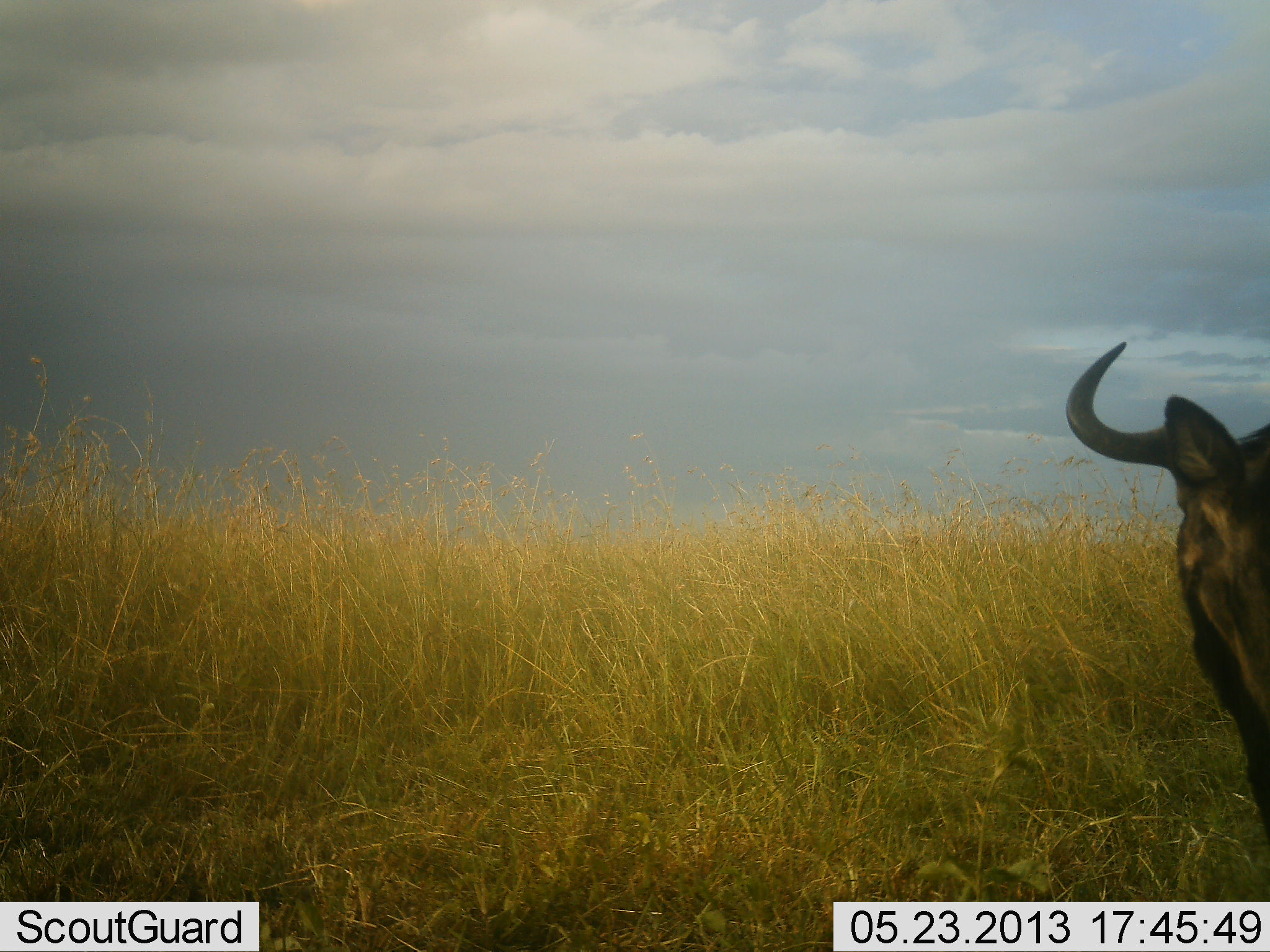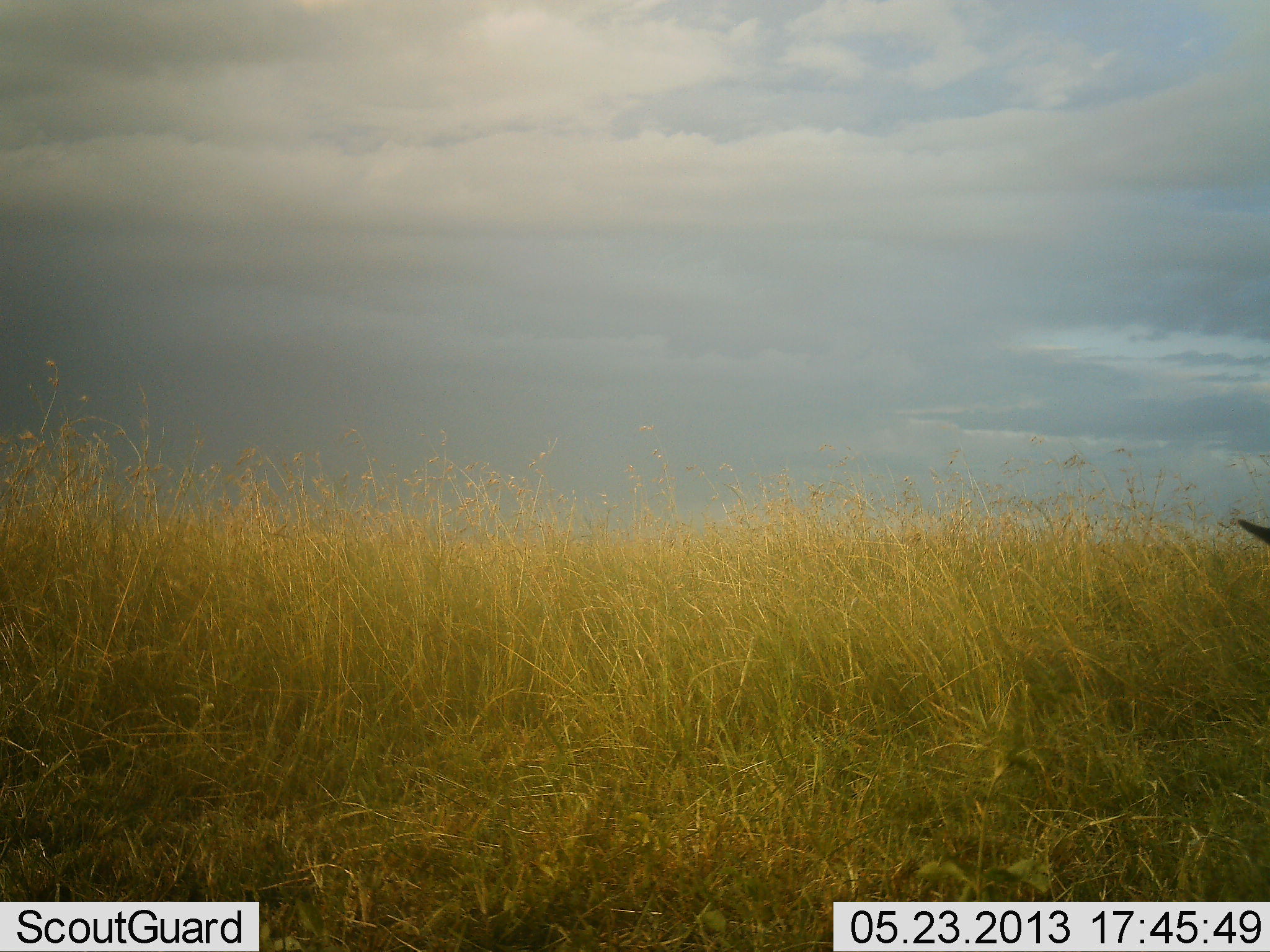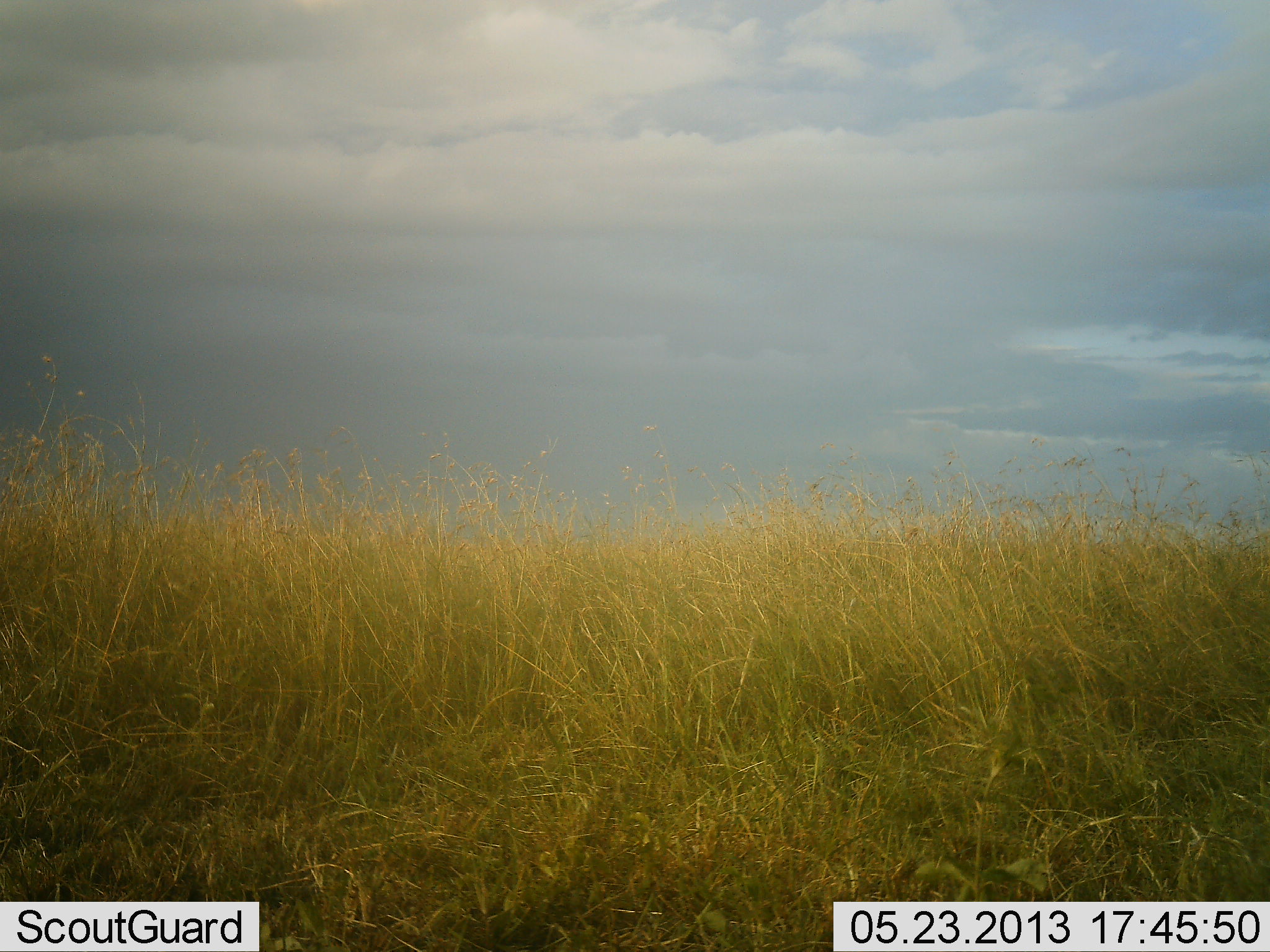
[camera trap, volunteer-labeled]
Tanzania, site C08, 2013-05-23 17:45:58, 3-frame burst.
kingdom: Animalia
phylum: Chordata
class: Mammalia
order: Artiodactyla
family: Bovidae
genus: Connochaetes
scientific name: Connochaetes taurinus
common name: blue wildebeest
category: wildebeest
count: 1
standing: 33%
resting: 0%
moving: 67%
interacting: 0%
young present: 7%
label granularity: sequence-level